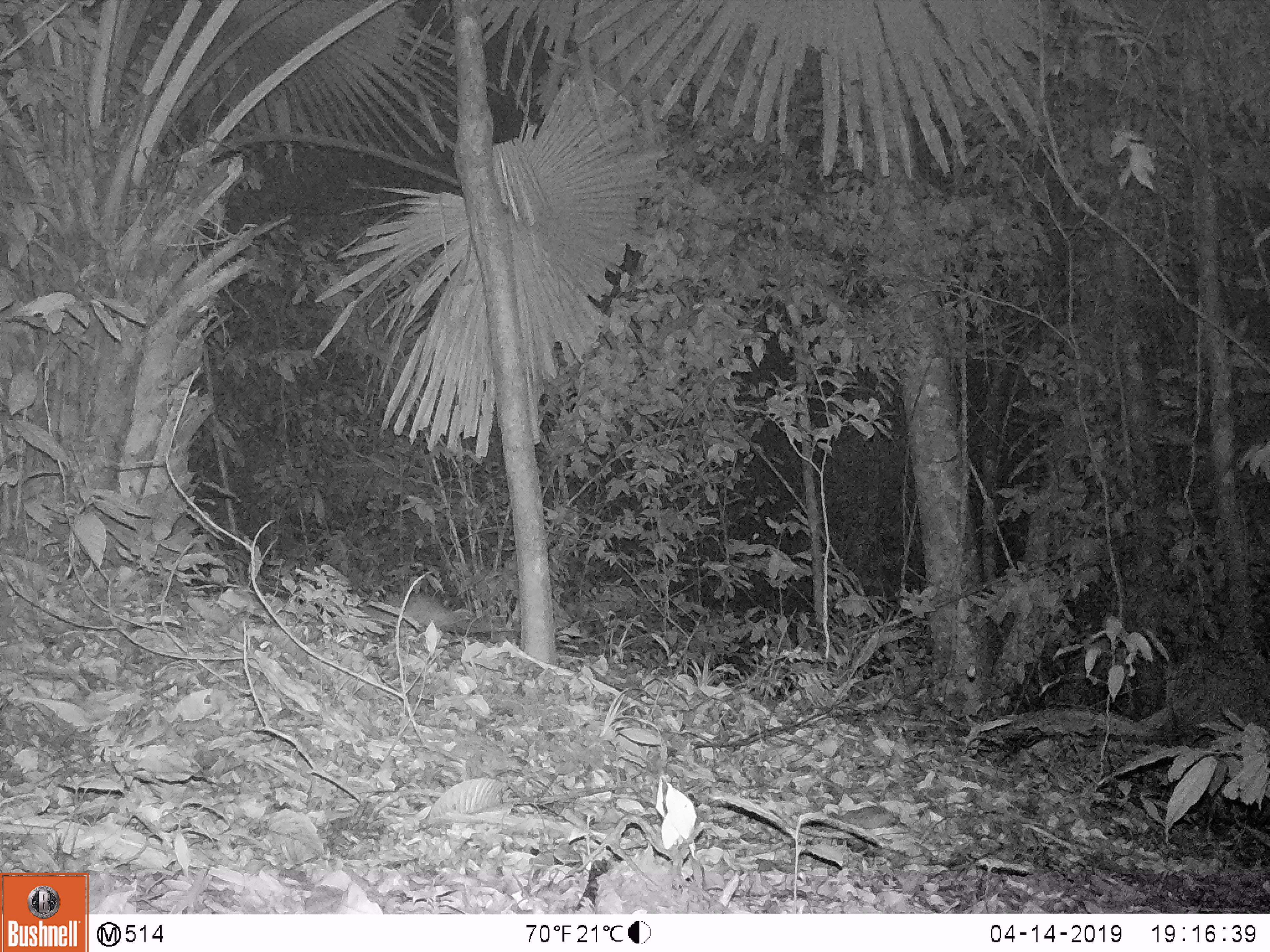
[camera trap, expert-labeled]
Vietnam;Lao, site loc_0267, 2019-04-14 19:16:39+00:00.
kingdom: Animalia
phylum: Chordata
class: Mammalia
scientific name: Mammalia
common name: mammal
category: unidentified small mammal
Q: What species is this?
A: Unidentified small mammal (mammal) (Mammalia).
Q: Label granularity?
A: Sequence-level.